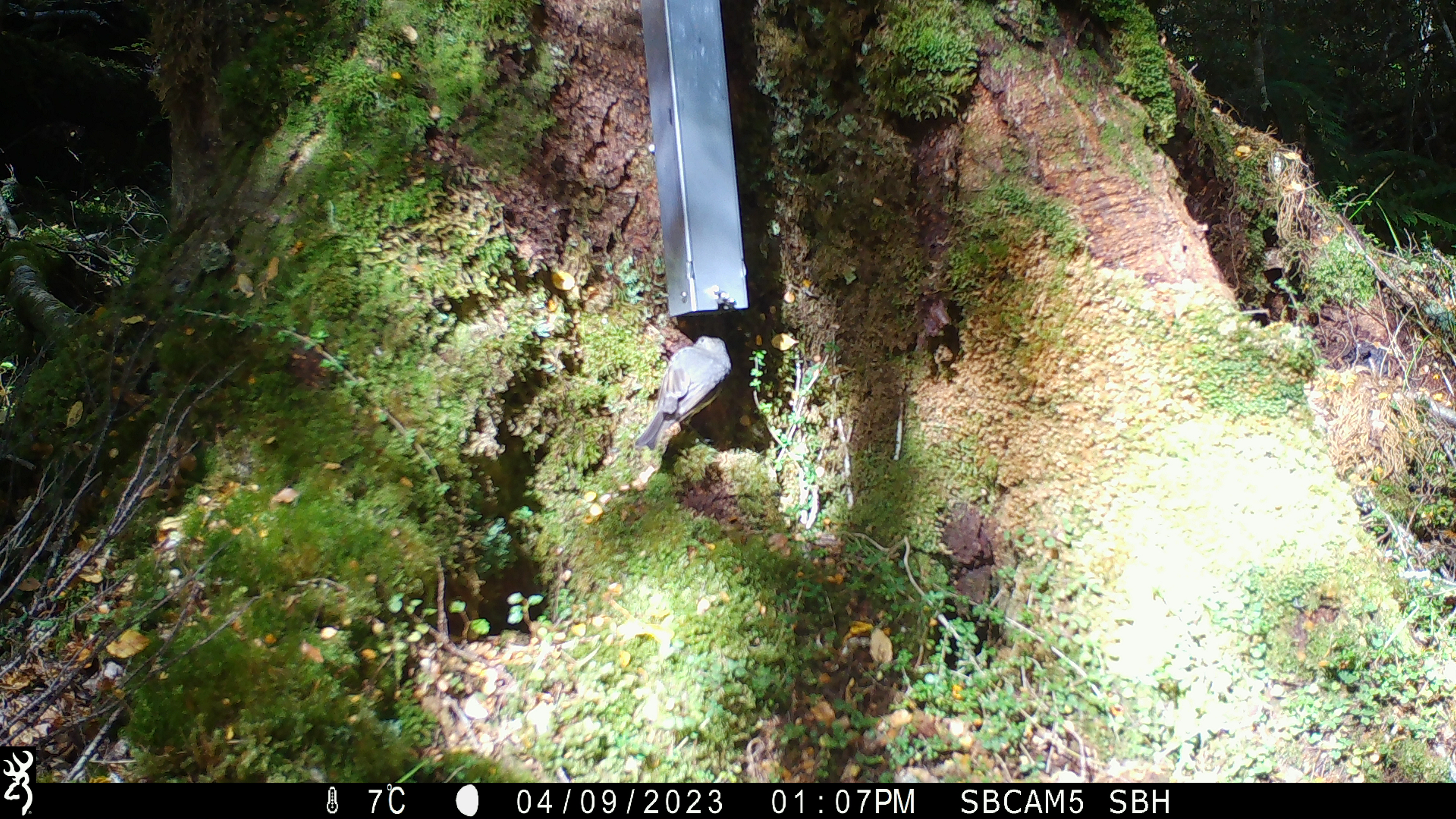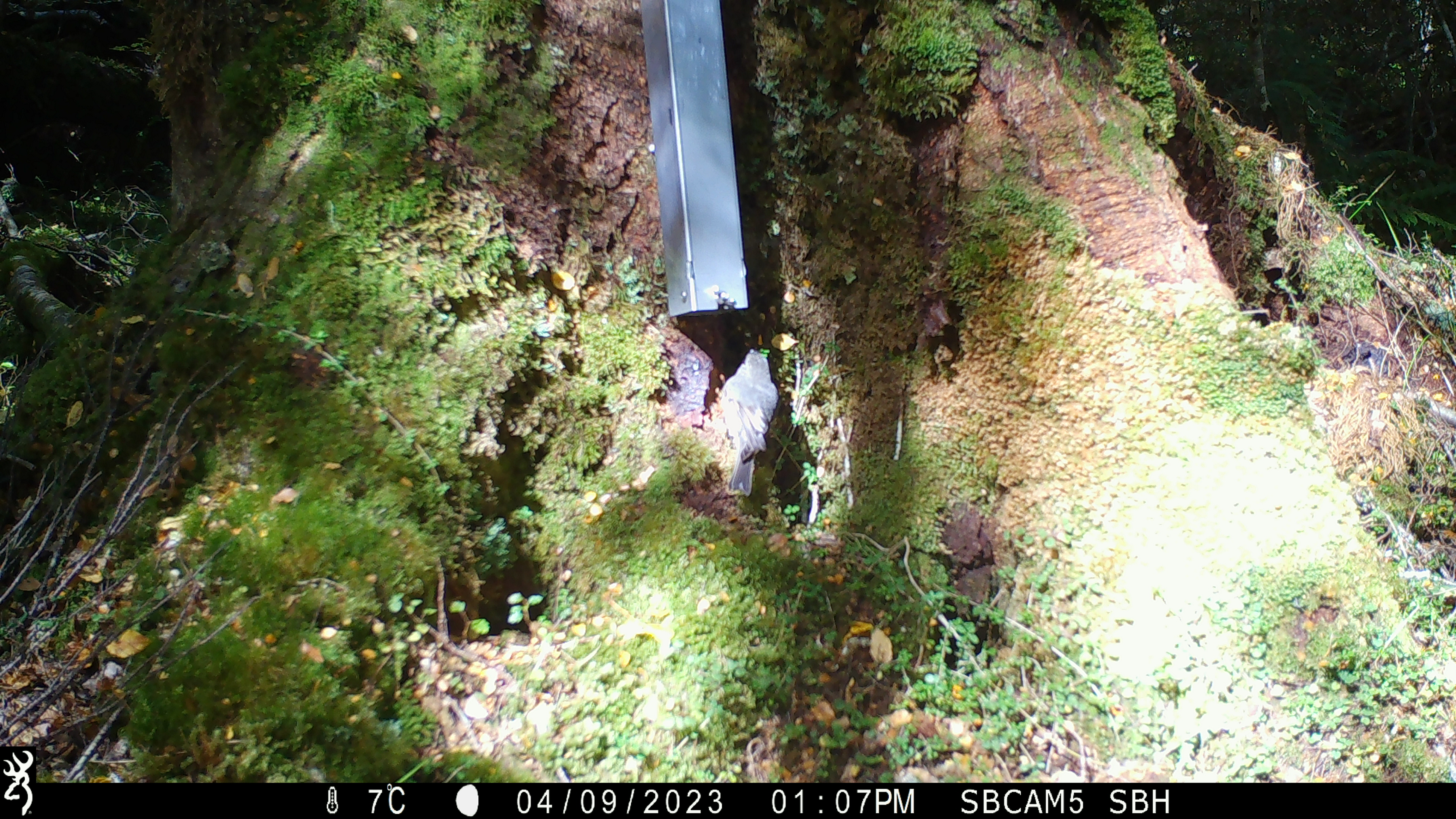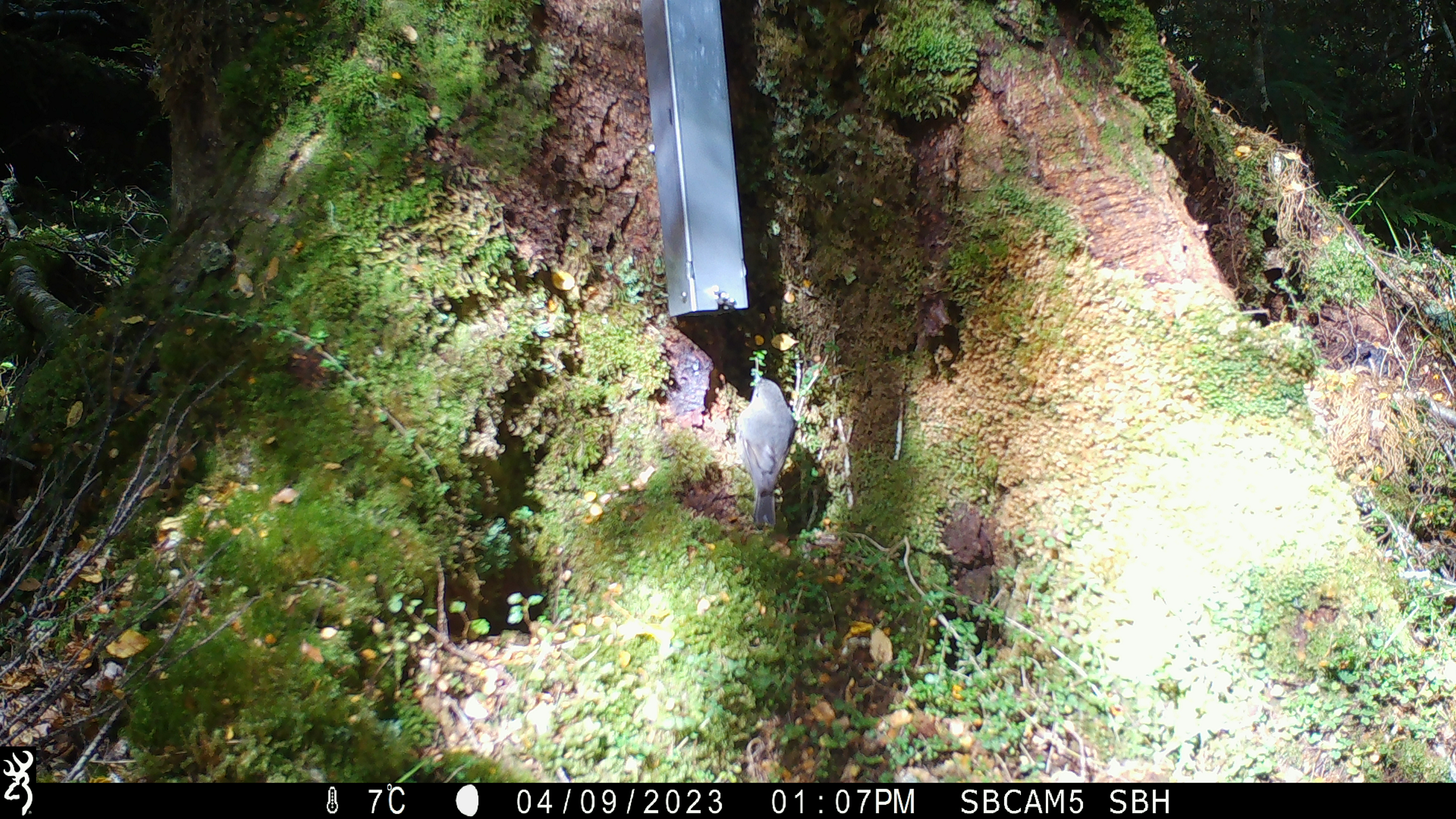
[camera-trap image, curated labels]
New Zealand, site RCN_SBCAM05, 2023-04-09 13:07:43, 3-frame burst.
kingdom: Animalia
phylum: Chordata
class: Aves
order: Passeriformes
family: Petroicidae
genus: Petroica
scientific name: Petroica australis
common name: new zealand robin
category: robin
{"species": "robin (new zealand robin) (Petroica australis)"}